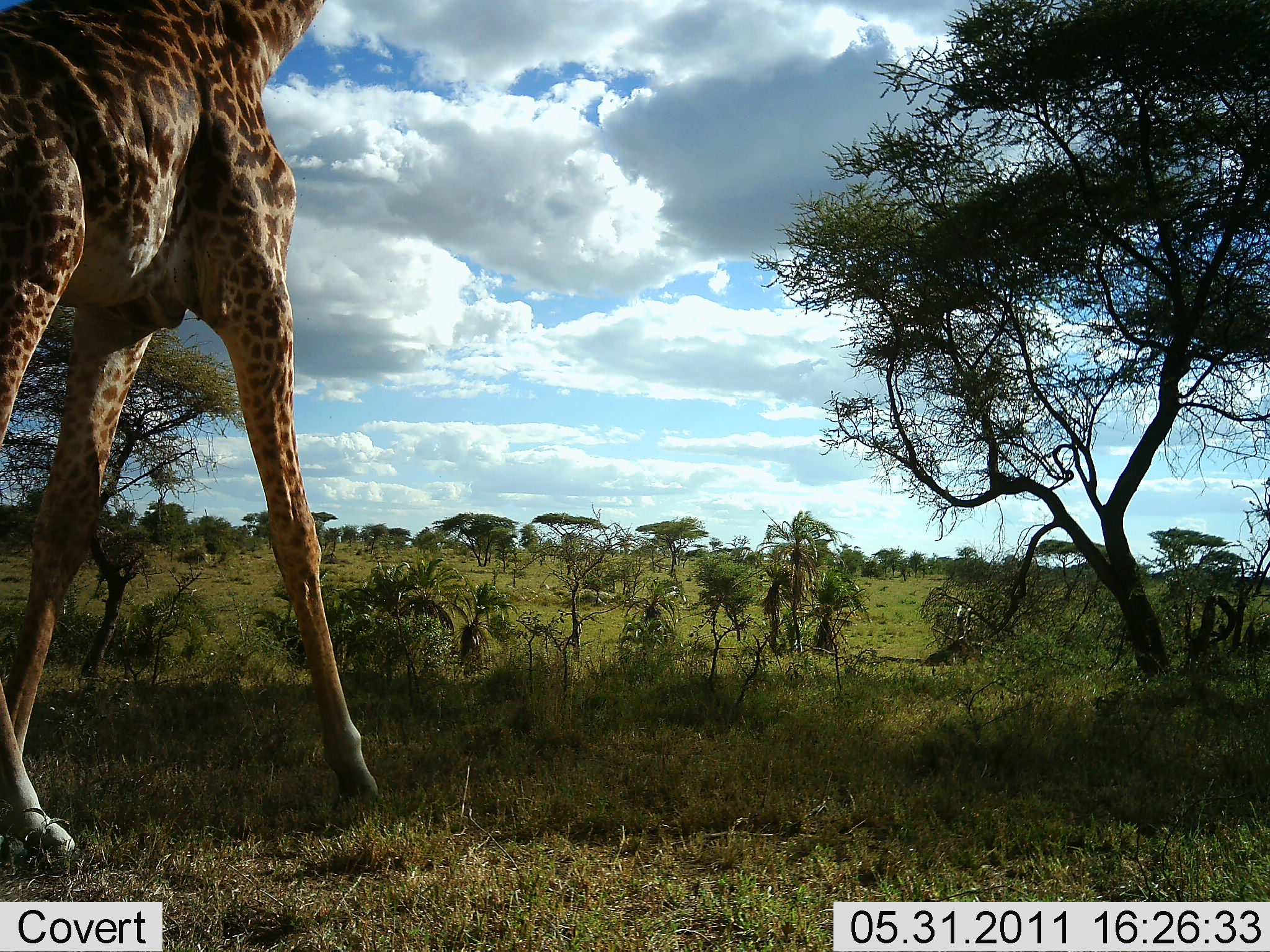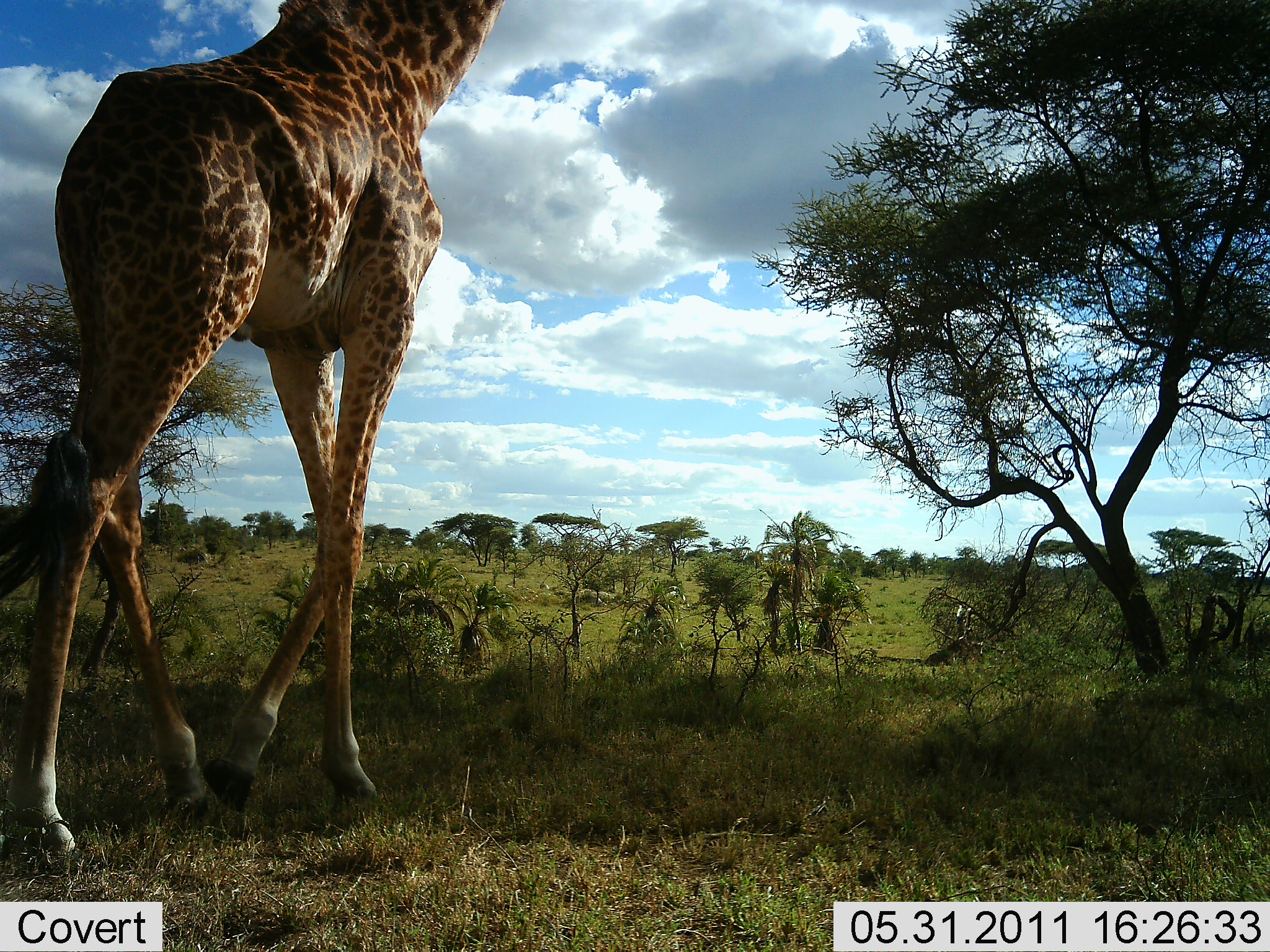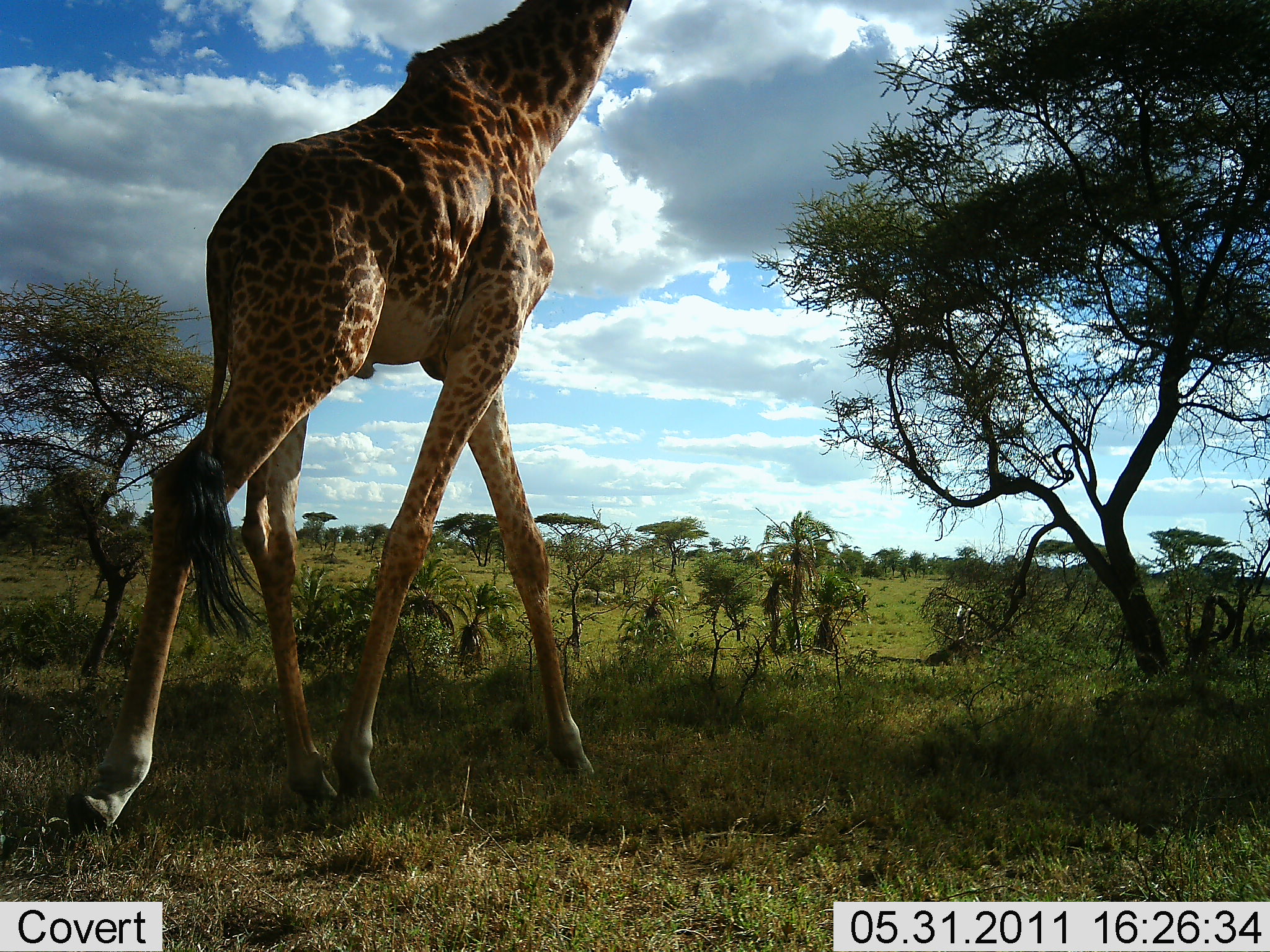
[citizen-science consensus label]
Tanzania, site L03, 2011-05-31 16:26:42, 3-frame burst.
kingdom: Animalia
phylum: Chordata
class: Mammalia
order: Artiodactyla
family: Giraffidae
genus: Giraffa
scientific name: Giraffa camelopardalis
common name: giraffe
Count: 1.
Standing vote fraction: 0%.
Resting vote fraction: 0%.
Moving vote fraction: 100%.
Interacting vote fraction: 0%.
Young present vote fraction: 0%.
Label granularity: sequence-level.